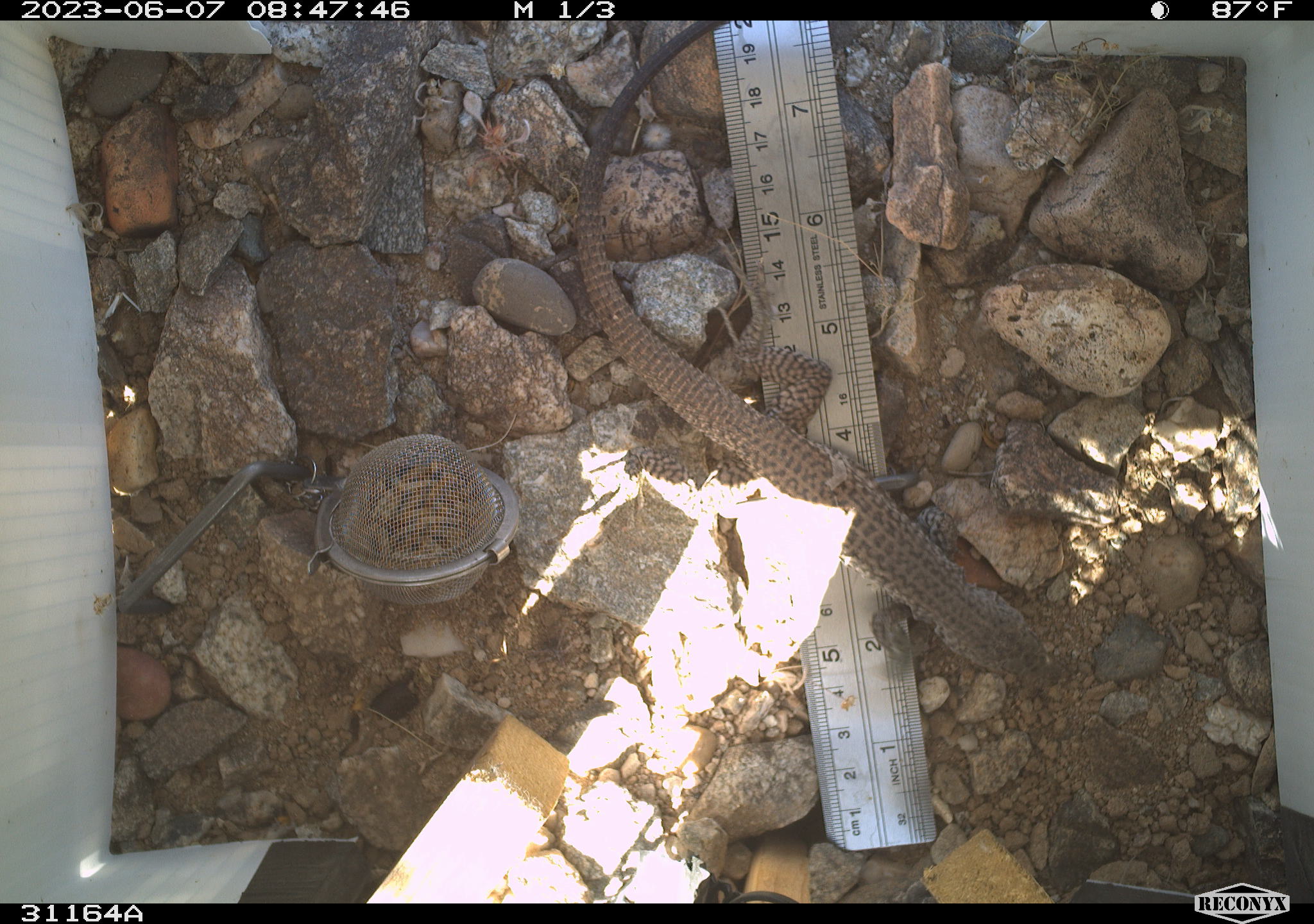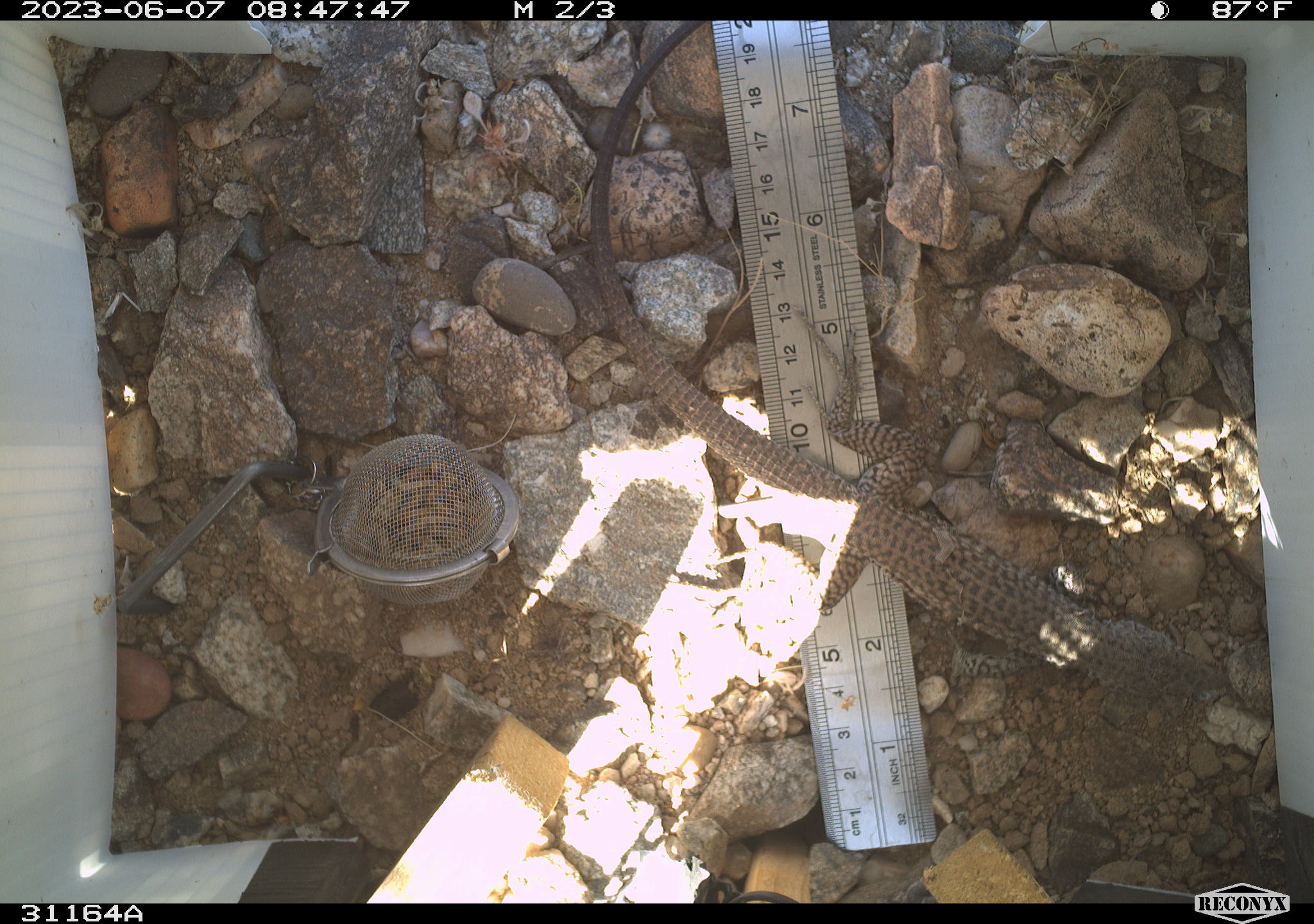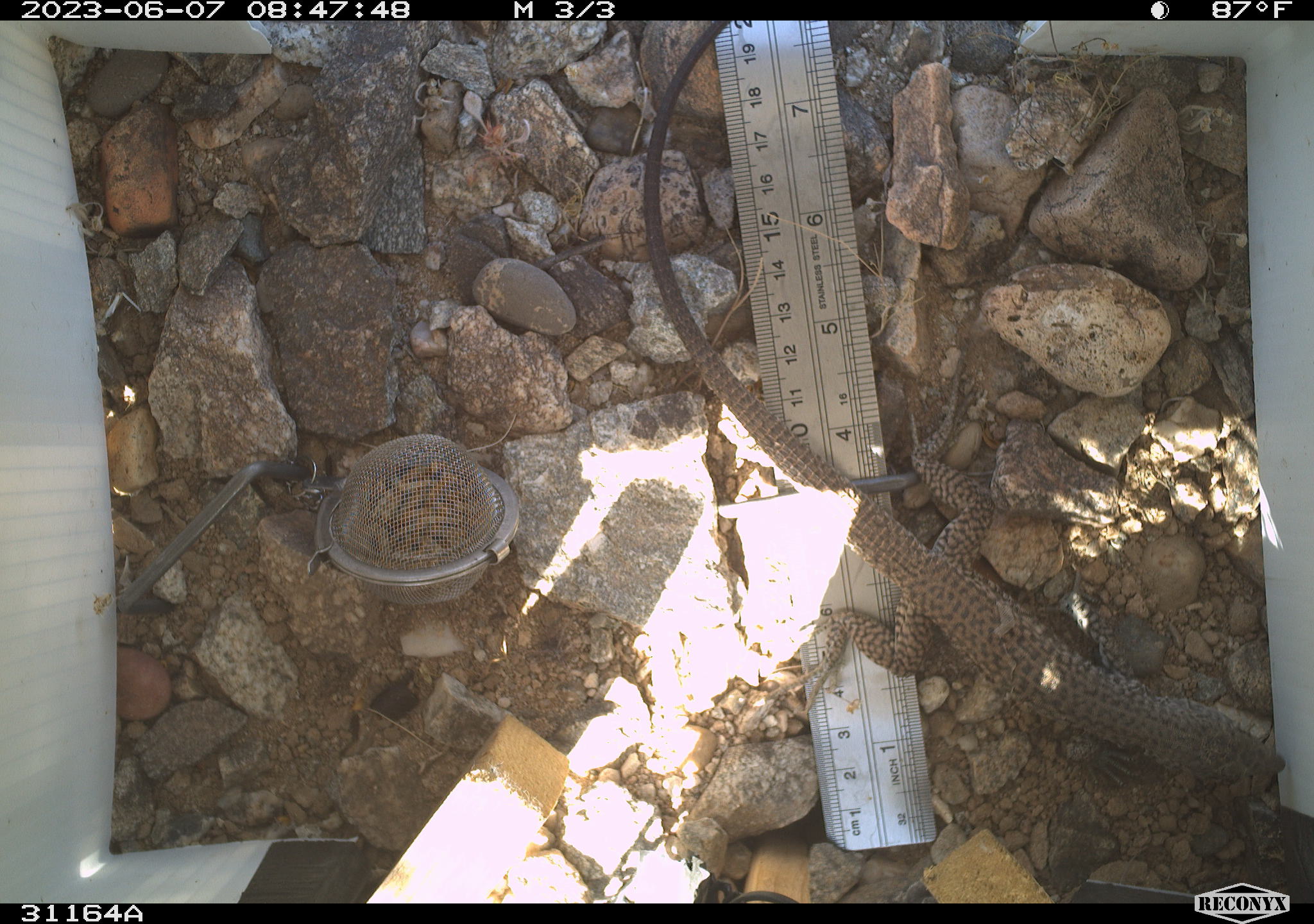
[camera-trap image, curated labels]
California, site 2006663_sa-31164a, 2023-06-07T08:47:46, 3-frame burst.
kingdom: Animalia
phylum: Chordata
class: Reptilia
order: Squamata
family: Teiidae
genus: Aspidoscelis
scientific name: Aspidoscelis tigris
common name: western whiptail